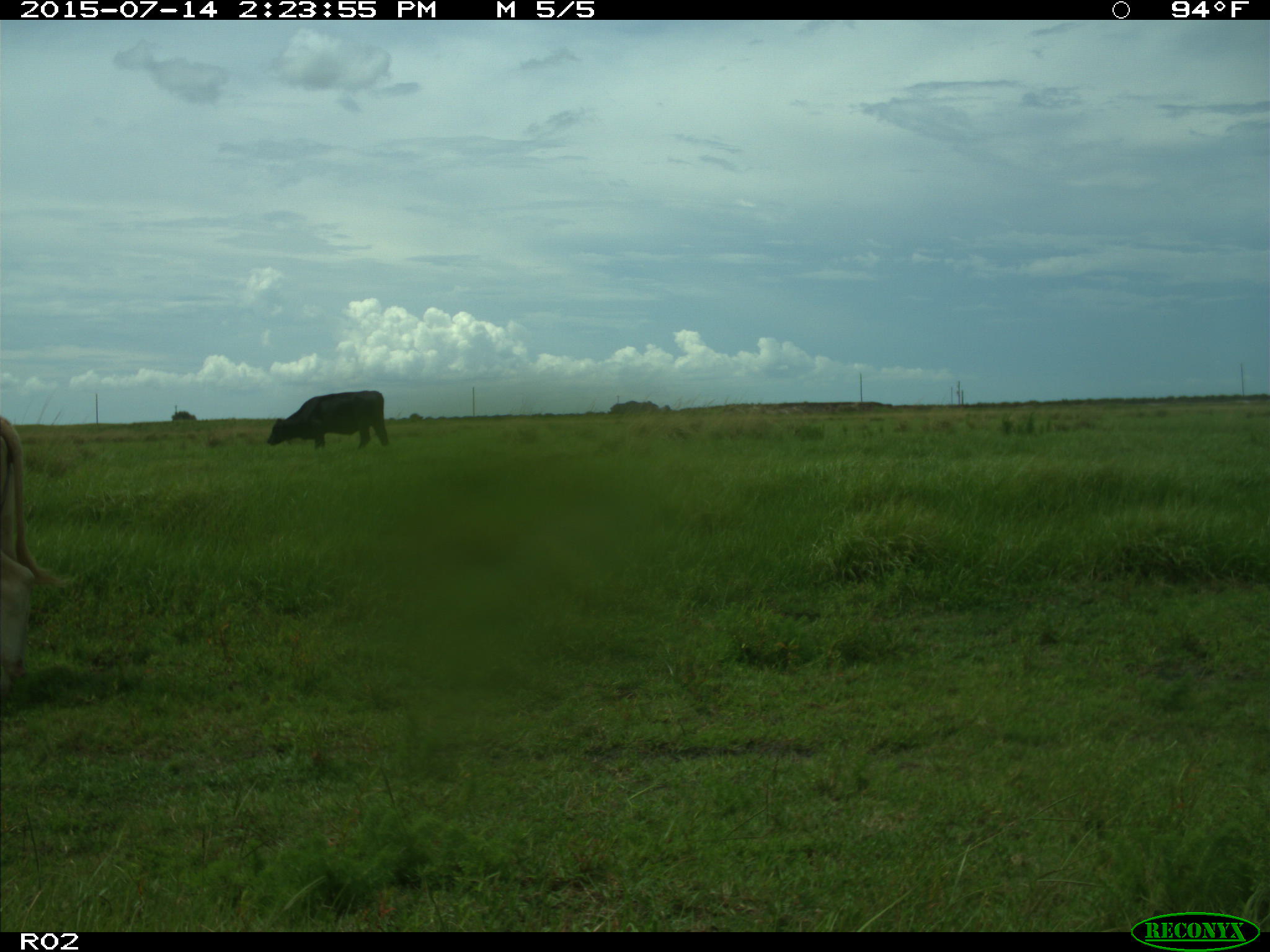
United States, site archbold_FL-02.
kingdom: Animalia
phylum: Chordata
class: Mammalia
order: Artiodactyla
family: Bovidae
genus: Bos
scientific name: Bos taurus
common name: domestic cow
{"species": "Bos taurus (domestic cow)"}